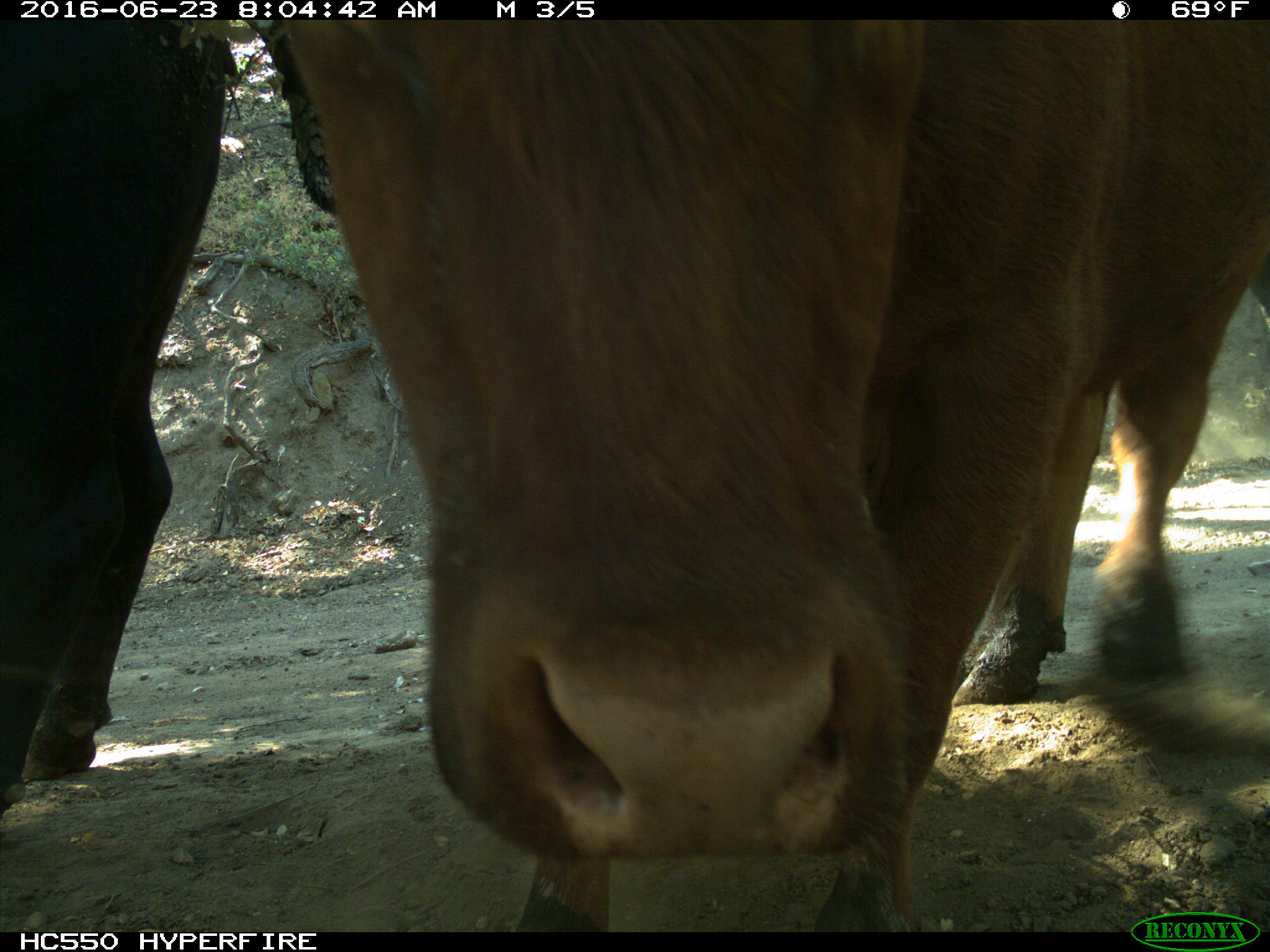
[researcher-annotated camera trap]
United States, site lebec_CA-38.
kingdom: Animalia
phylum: Chordata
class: Mammalia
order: Artiodactyla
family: Bovidae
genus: Bos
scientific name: Bos taurus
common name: domestic cow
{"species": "Bos taurus (domestic cow)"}